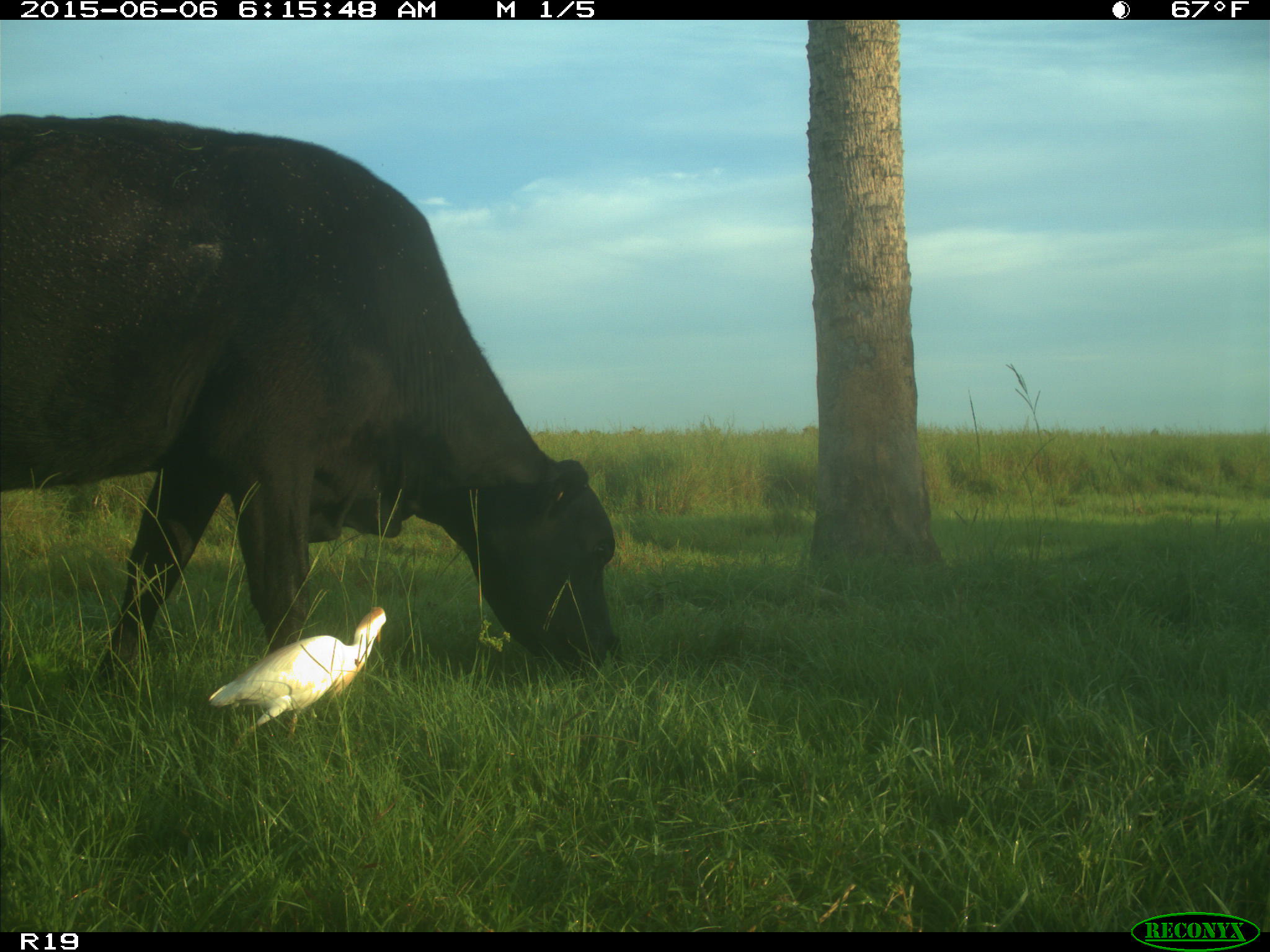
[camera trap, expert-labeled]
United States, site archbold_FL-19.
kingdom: Animalia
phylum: Chordata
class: Mammalia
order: Artiodactyla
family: Bovidae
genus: Bos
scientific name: Bos taurus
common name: domestic cow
Bos taurus (domestic cow).